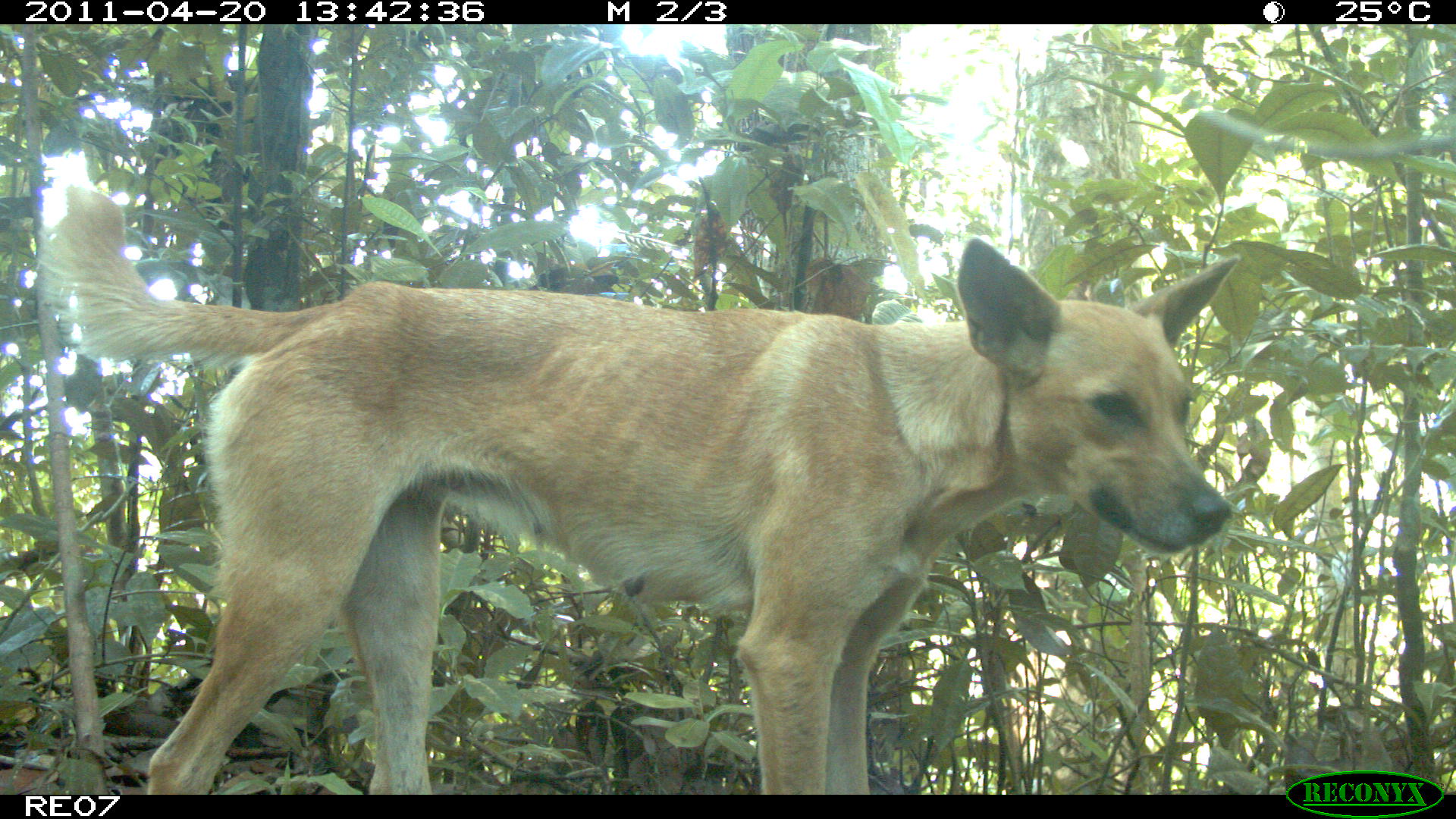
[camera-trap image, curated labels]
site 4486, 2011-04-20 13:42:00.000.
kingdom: Animalia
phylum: Chordata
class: Mammalia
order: Carnivora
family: Canidae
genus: Canis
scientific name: Canis familiaris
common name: domestic dog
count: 1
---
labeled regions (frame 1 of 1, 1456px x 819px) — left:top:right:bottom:
canis familiaris: 32:176:1231:792